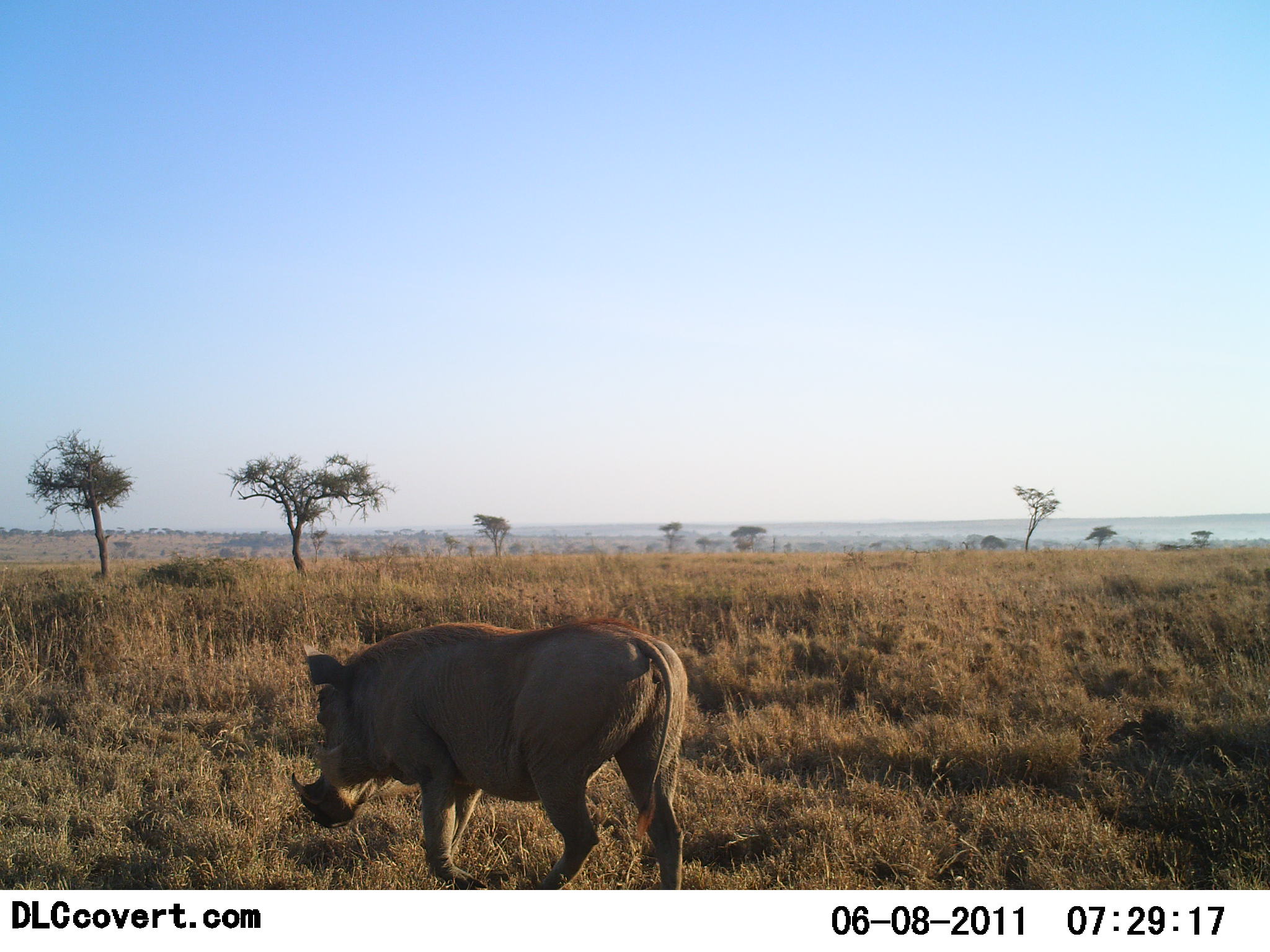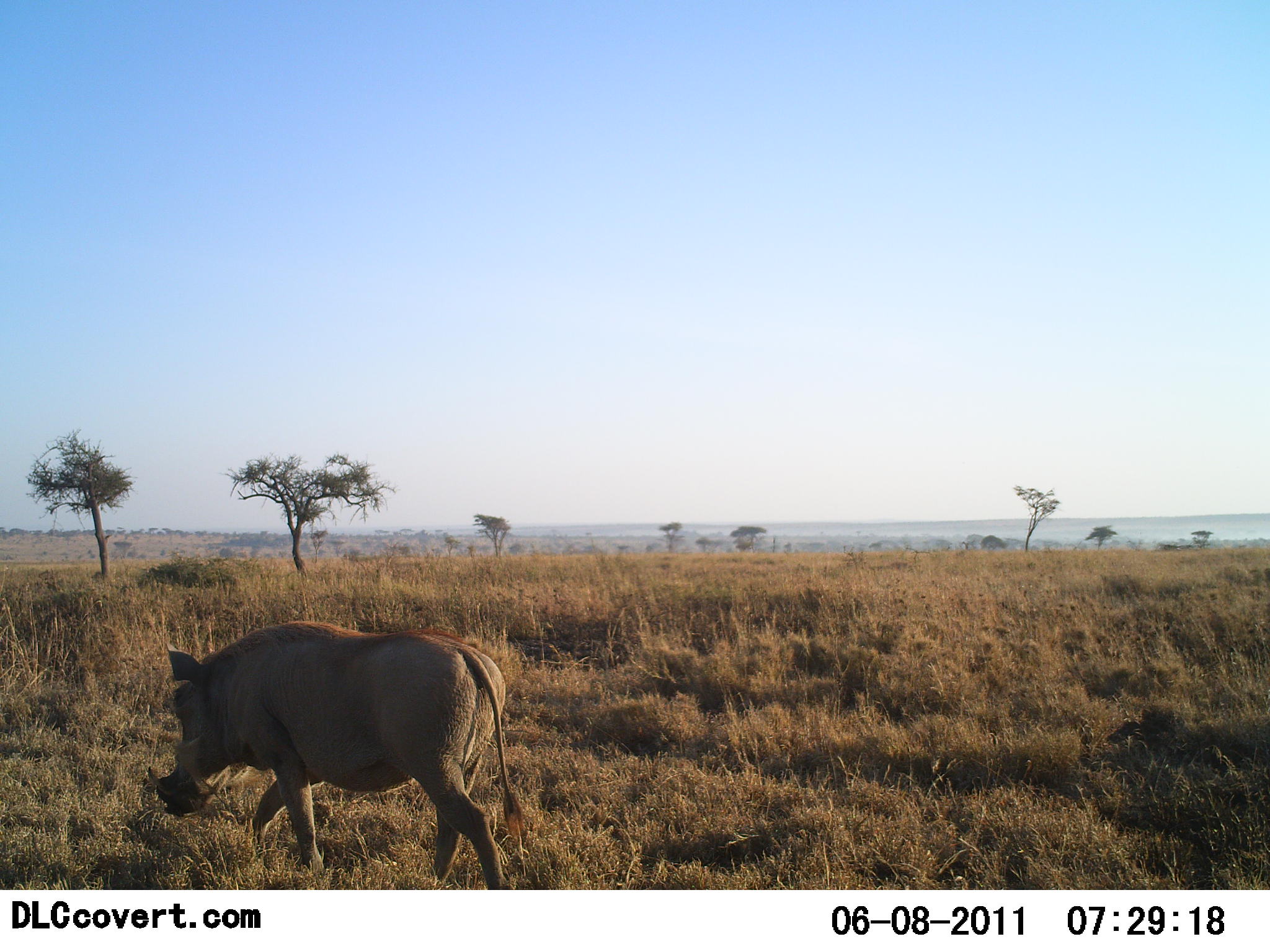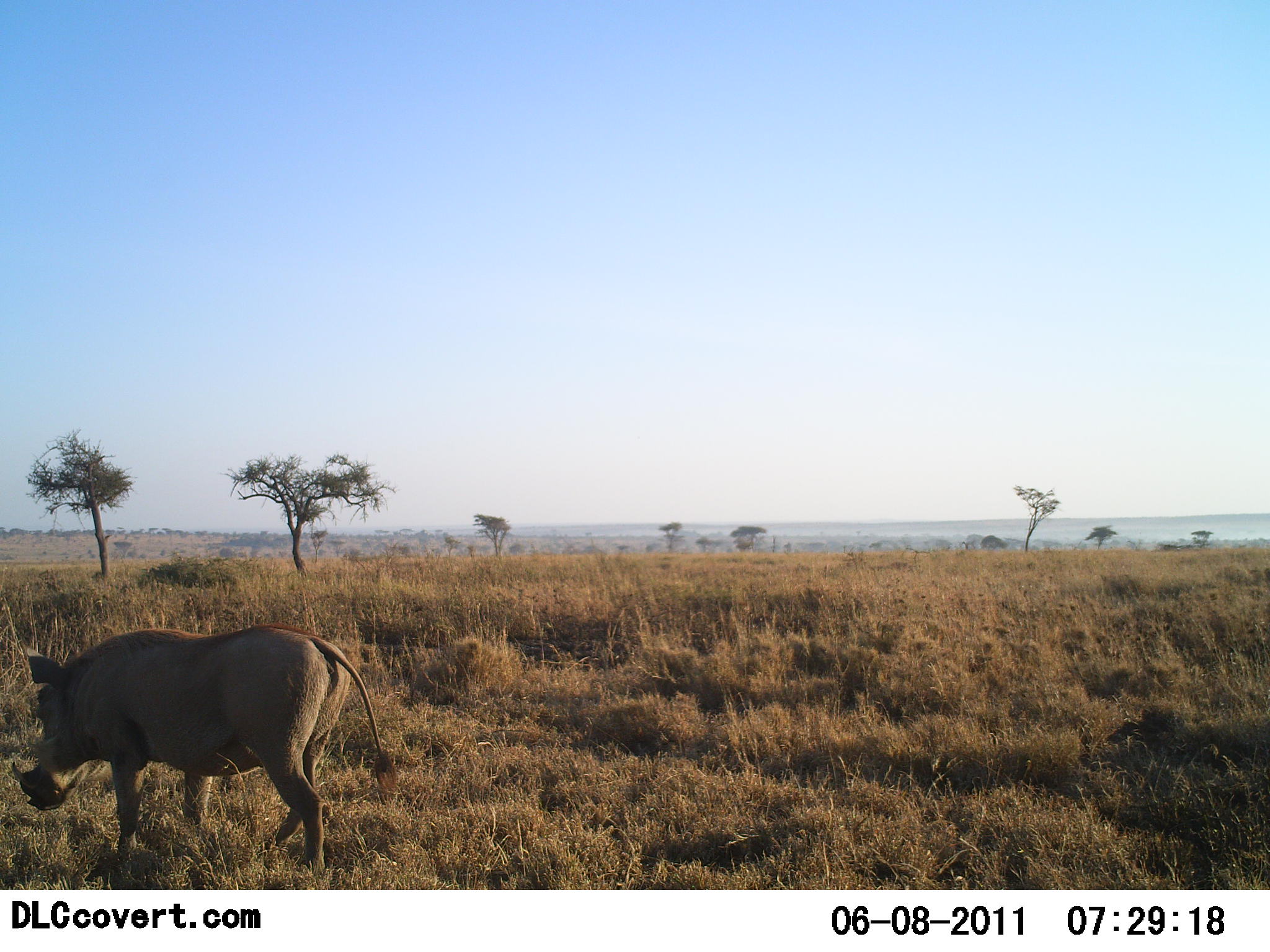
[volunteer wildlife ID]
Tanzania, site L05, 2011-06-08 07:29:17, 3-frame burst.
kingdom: Animalia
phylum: Chordata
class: Mammalia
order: Artiodactyla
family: Suidae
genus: Phacochoerus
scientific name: Phacochoerus africanus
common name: warthog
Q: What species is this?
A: Warthog (Phacochoerus africanus).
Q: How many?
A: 1.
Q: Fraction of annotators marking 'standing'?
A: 0%.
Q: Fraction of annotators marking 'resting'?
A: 0%.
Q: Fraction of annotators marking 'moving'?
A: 100%.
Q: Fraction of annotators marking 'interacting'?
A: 0%.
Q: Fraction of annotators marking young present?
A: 0%.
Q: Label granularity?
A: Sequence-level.